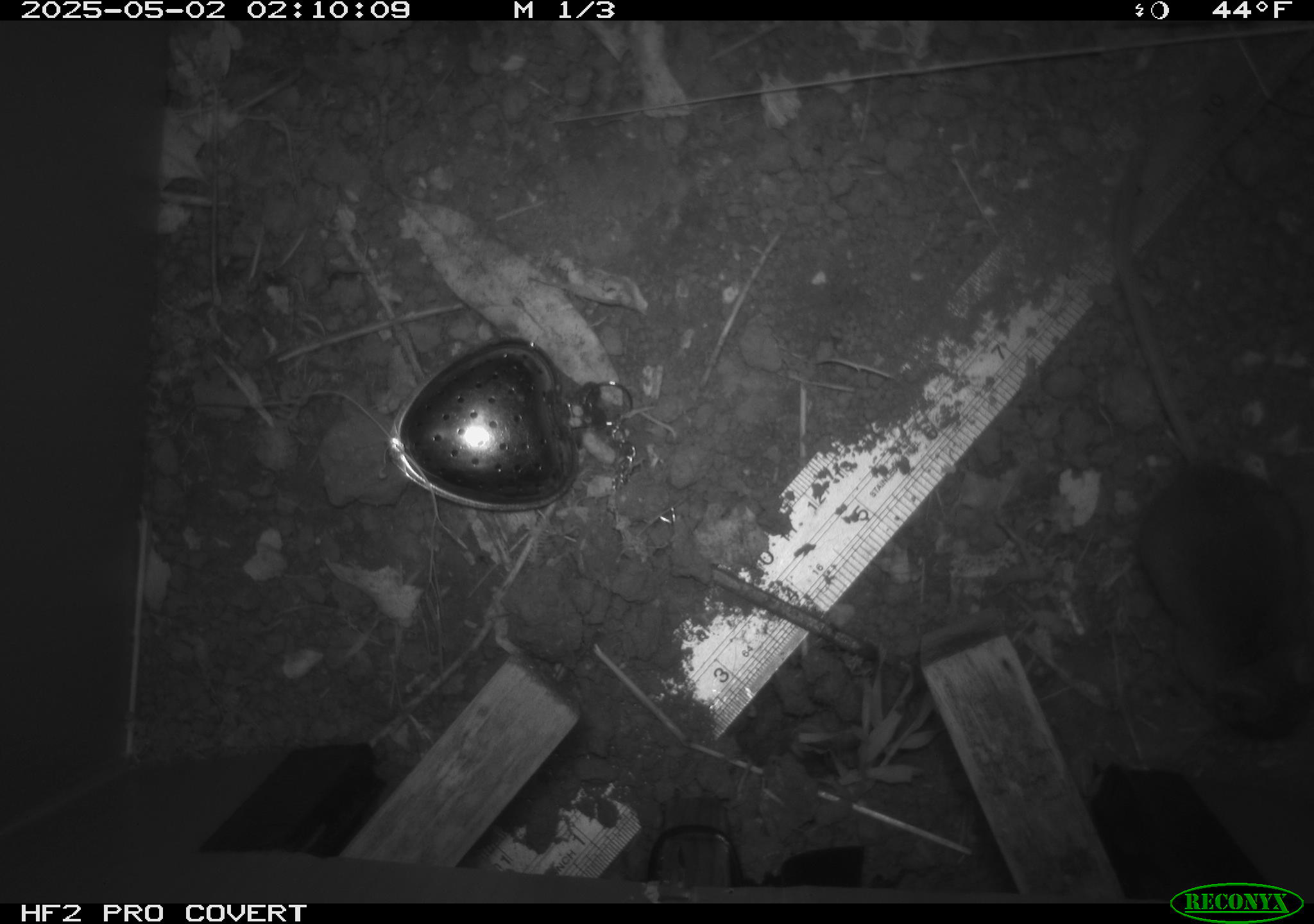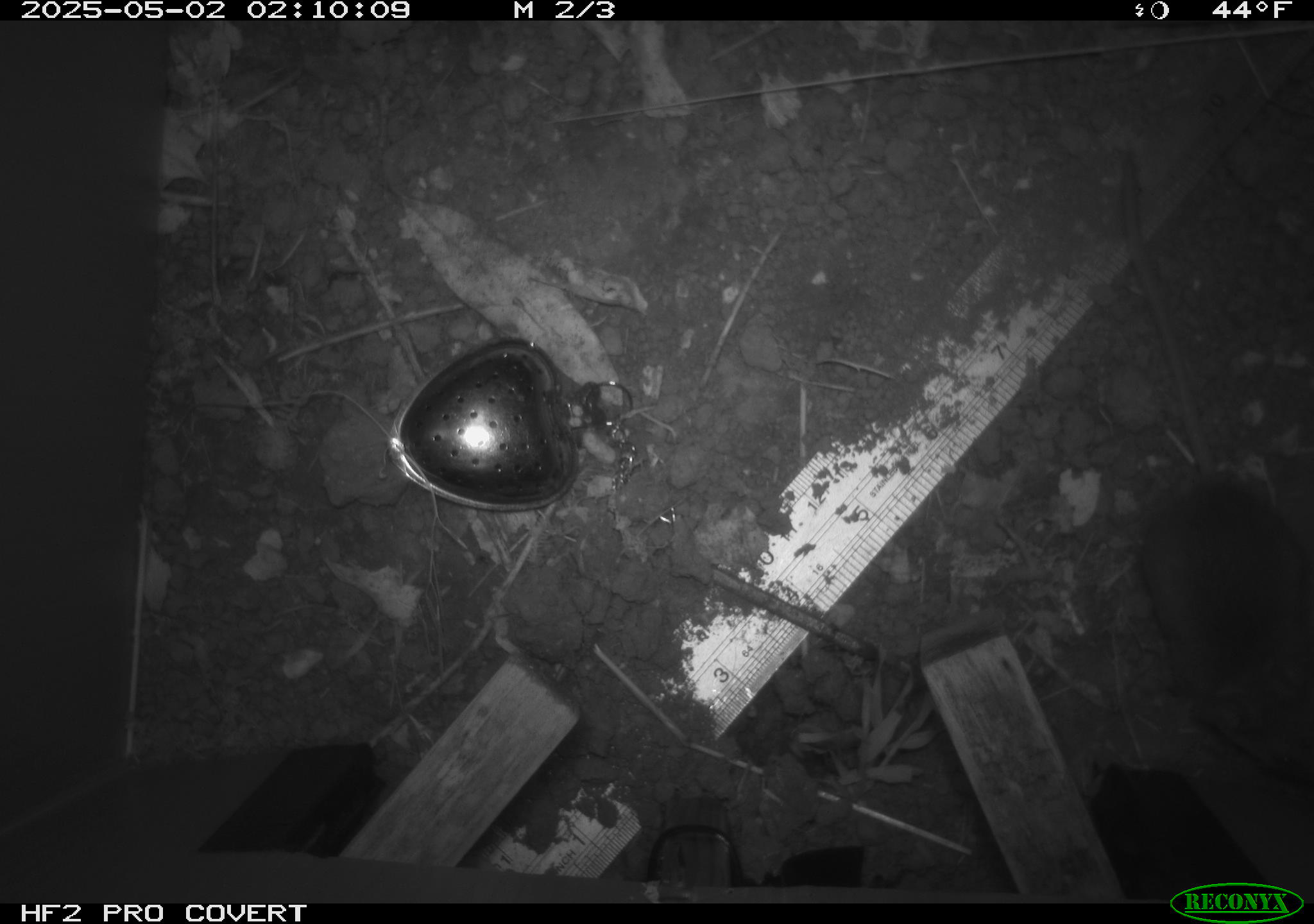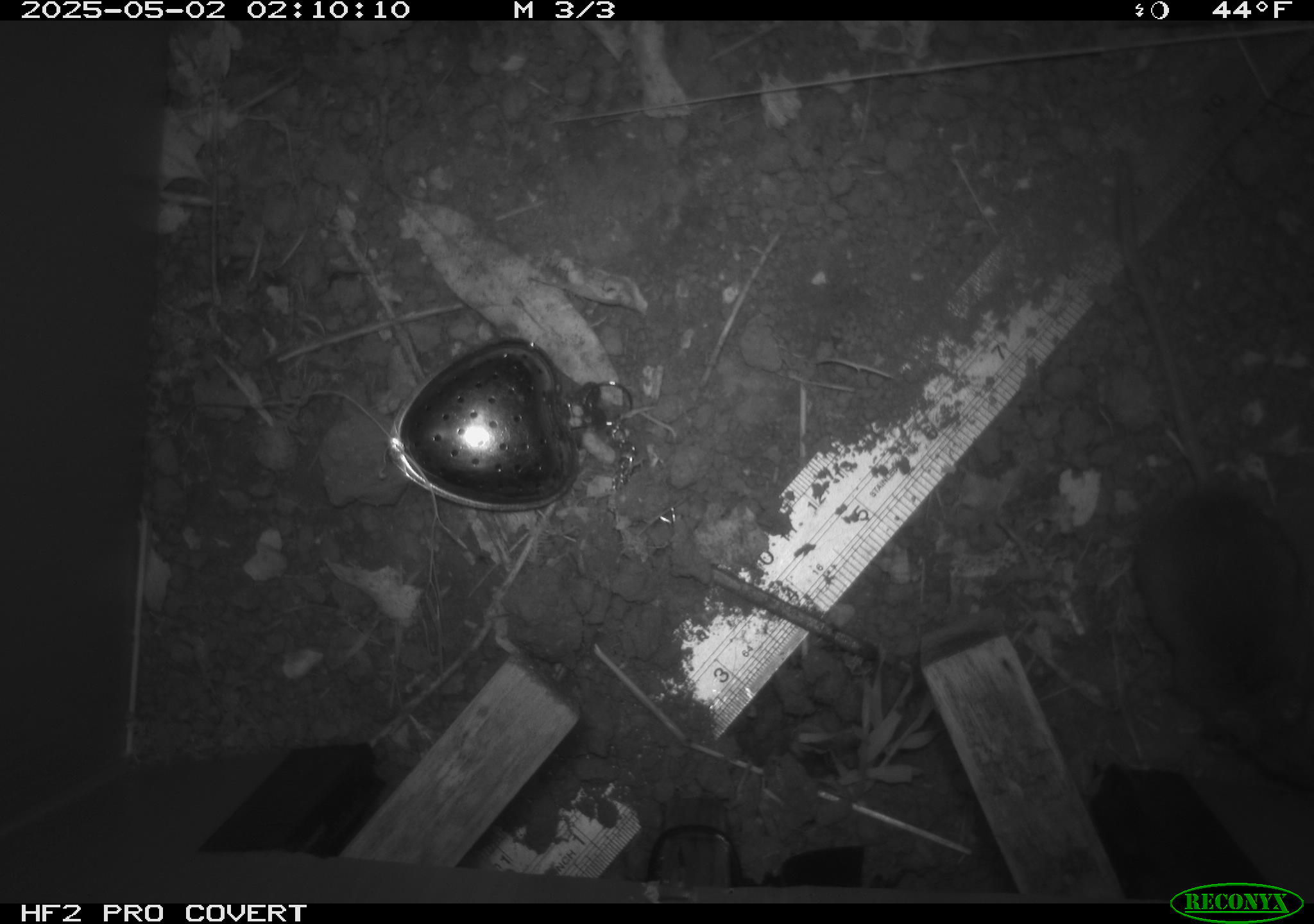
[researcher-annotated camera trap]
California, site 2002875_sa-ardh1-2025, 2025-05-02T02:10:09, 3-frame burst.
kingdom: Animalia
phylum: Chordata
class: Mammalia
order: Rodentia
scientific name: Rodentia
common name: mouse species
Mouse species (Rodentia).